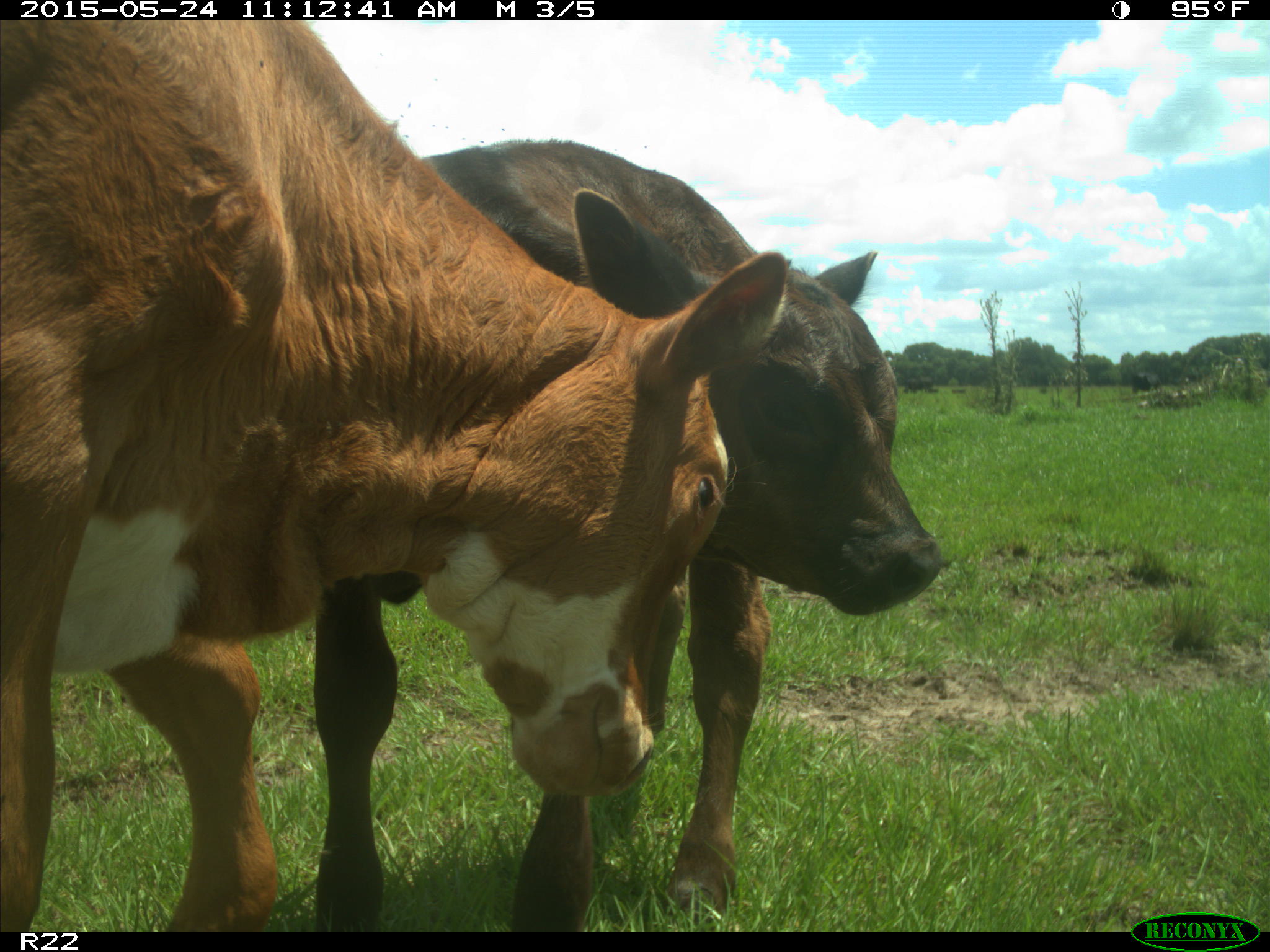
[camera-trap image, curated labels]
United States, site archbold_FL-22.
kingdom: Animalia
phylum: Chordata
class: Mammalia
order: Artiodactyla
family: Bovidae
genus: Bos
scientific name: Bos taurus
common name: domestic cow